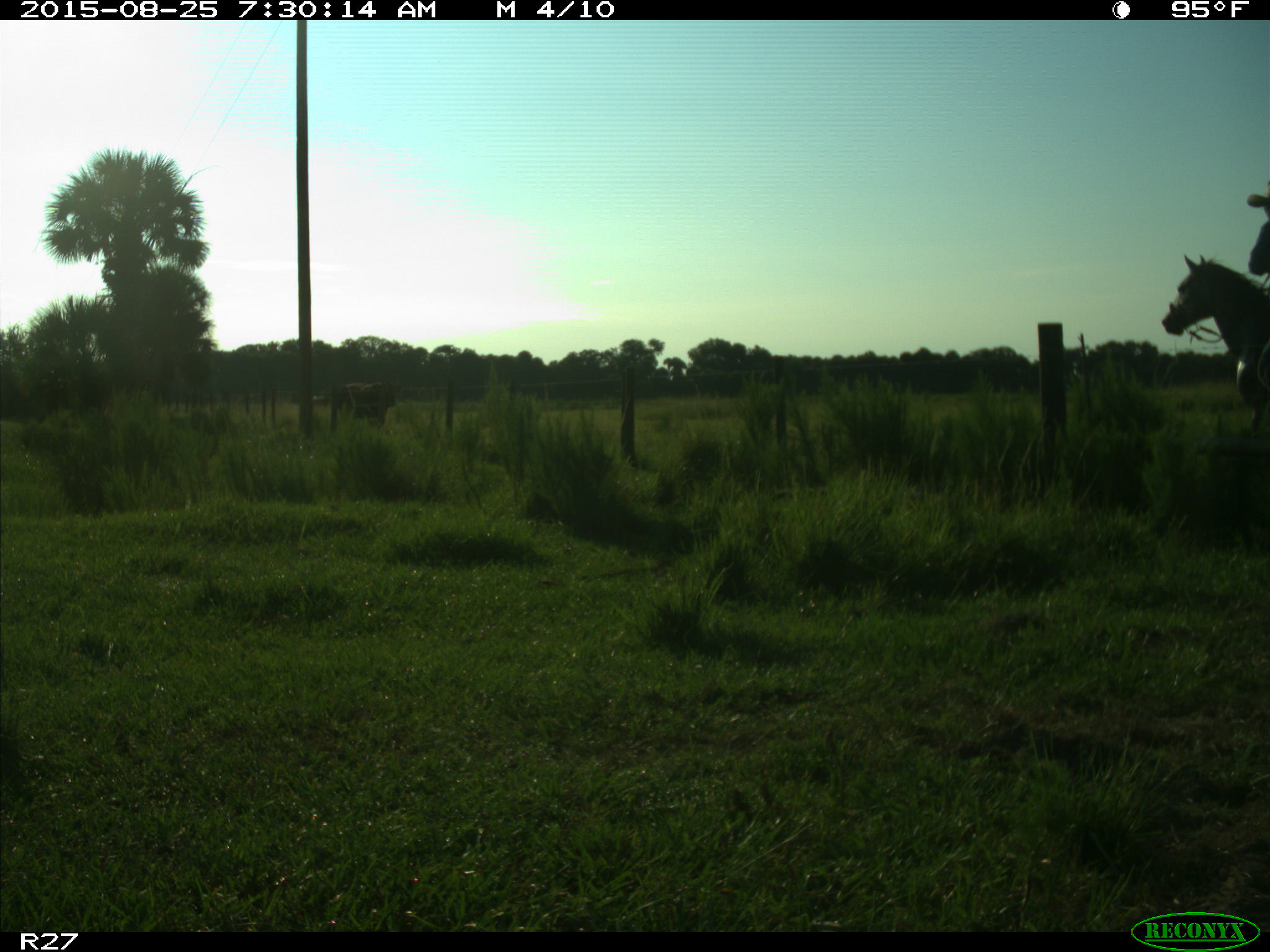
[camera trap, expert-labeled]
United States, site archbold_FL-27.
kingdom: Animalia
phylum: Chordata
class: Mammalia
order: Artiodactyla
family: Bovidae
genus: Bos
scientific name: Bos taurus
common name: domestic cow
Bos taurus (domestic cow).